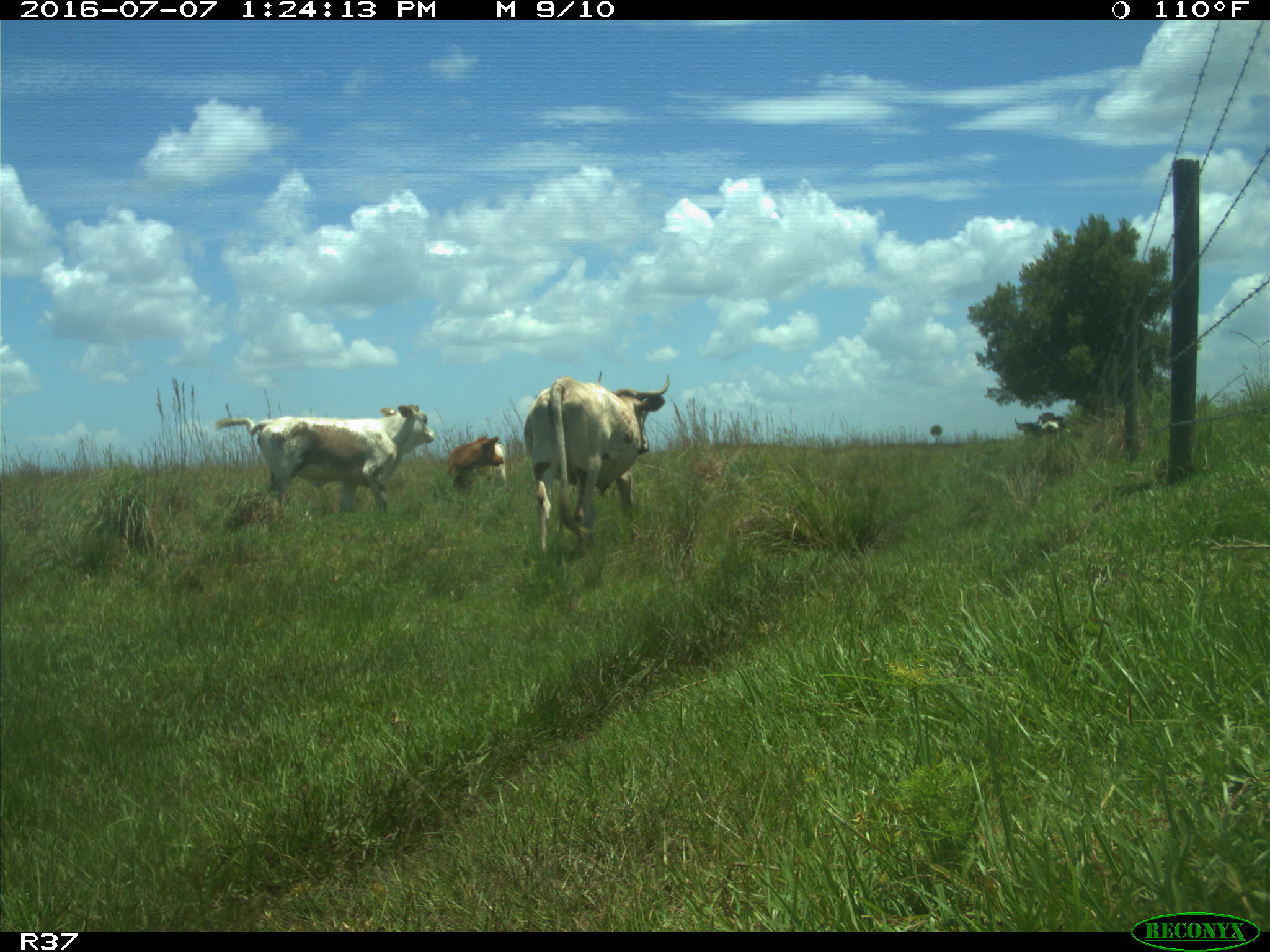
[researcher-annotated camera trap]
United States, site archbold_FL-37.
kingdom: Animalia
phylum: Chordata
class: Mammalia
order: Artiodactyla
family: Bovidae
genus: Bos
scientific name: Bos taurus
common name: domestic cow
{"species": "Bos taurus (domestic cow)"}